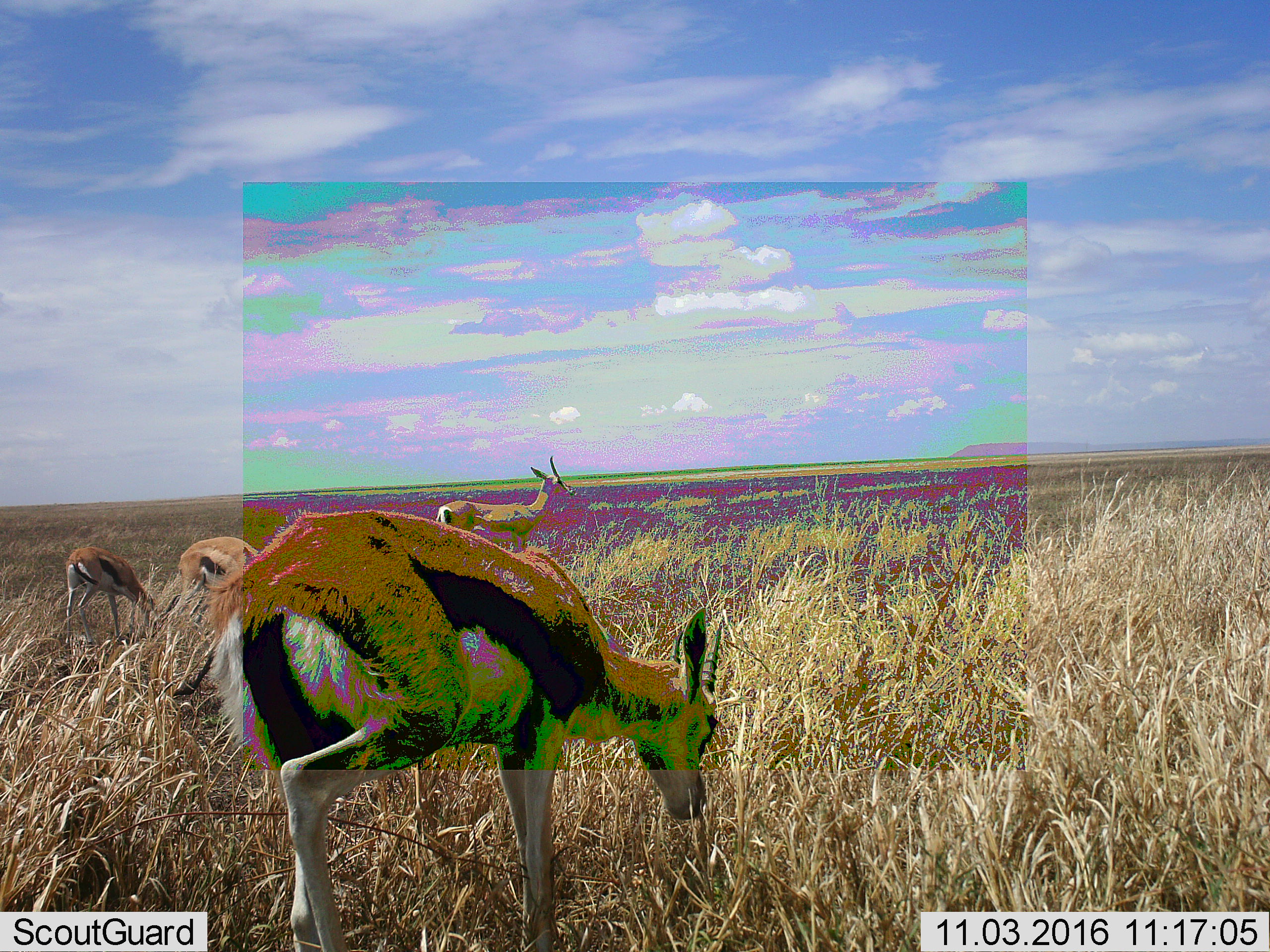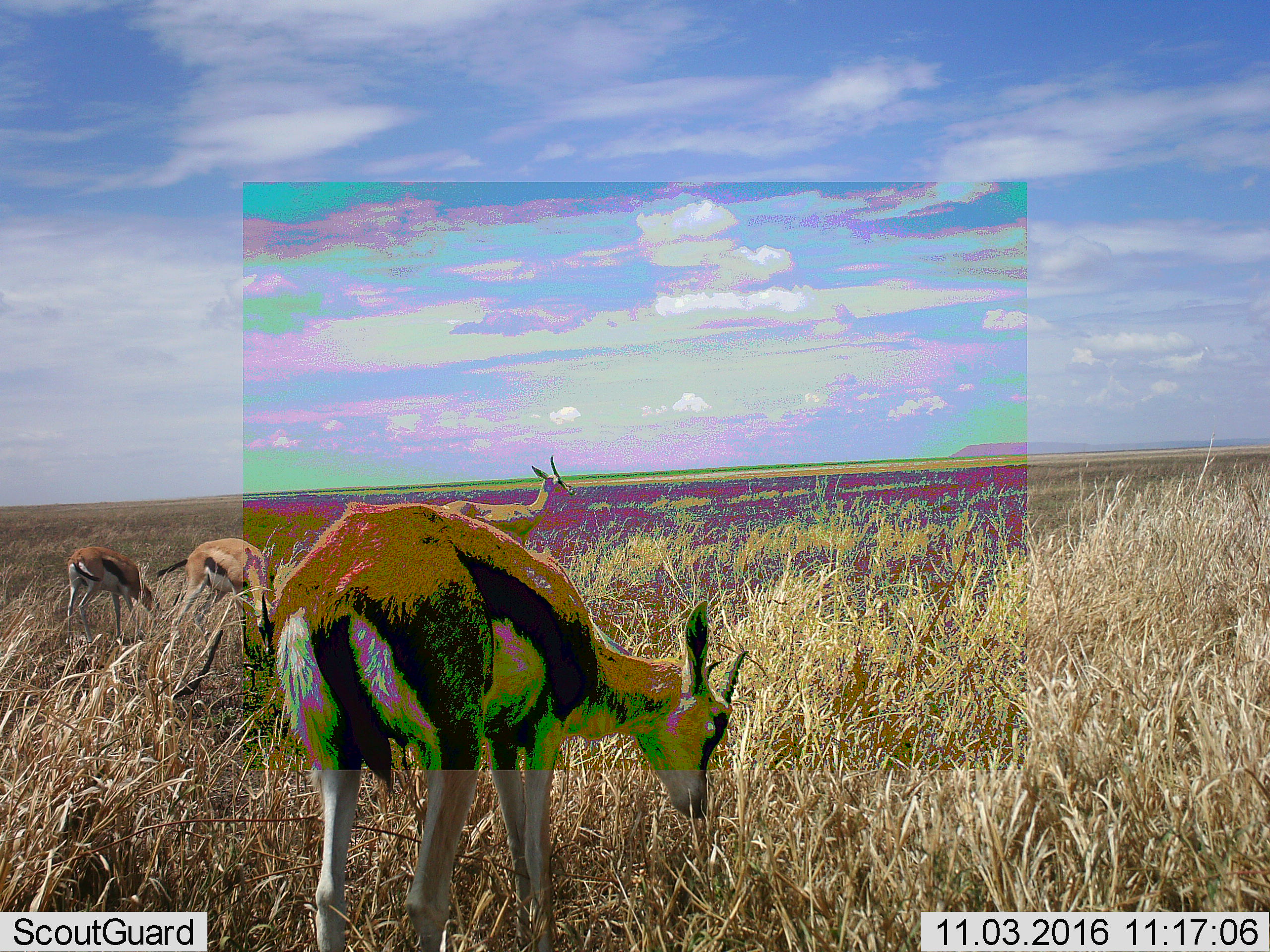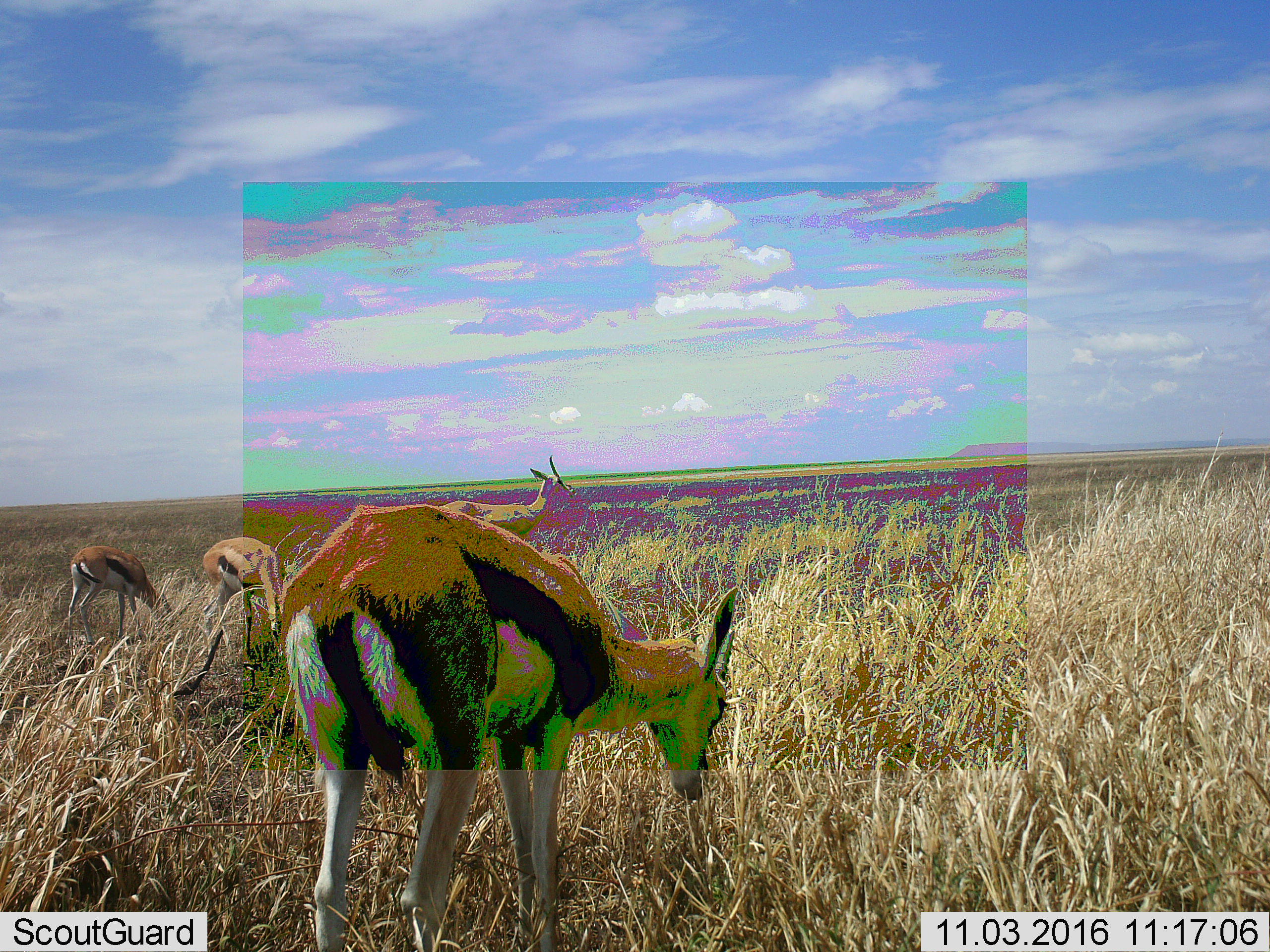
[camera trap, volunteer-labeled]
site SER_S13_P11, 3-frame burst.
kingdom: Animalia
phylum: Chordata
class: Mammalia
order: Artiodactyla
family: Bovidae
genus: Eudorcas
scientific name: Eudorcas thomsonii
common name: thomson's gazelle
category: gazellethomsons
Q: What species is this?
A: Gazellethomsons (thomson's gazelle) (Eudorcas thomsonii).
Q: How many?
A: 4.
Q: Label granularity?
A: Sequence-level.